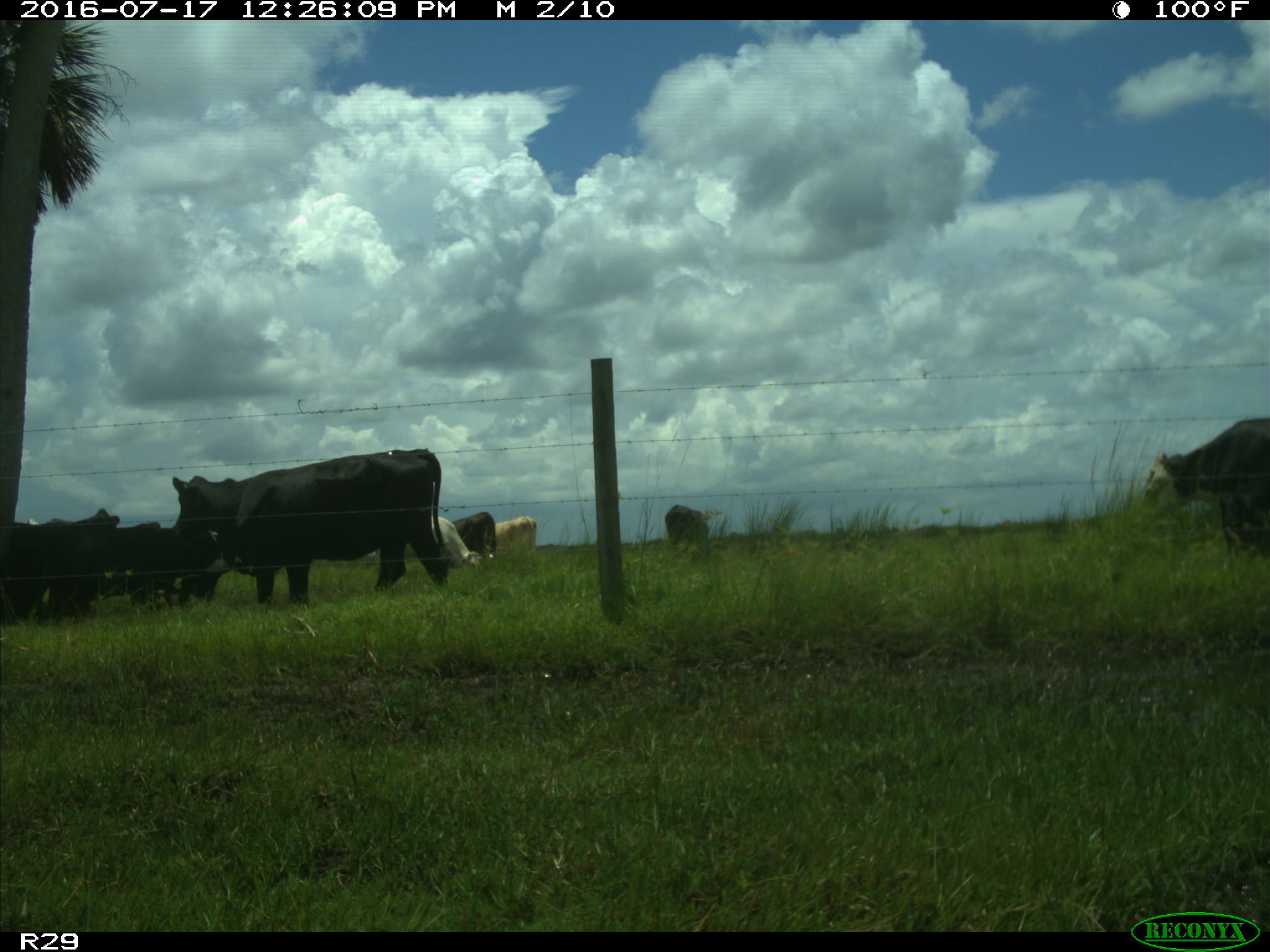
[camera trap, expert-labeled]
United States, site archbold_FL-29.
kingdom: Animalia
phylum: Chordata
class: Mammalia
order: Artiodactyla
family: Bovidae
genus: Bos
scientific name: Bos taurus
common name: domestic cow